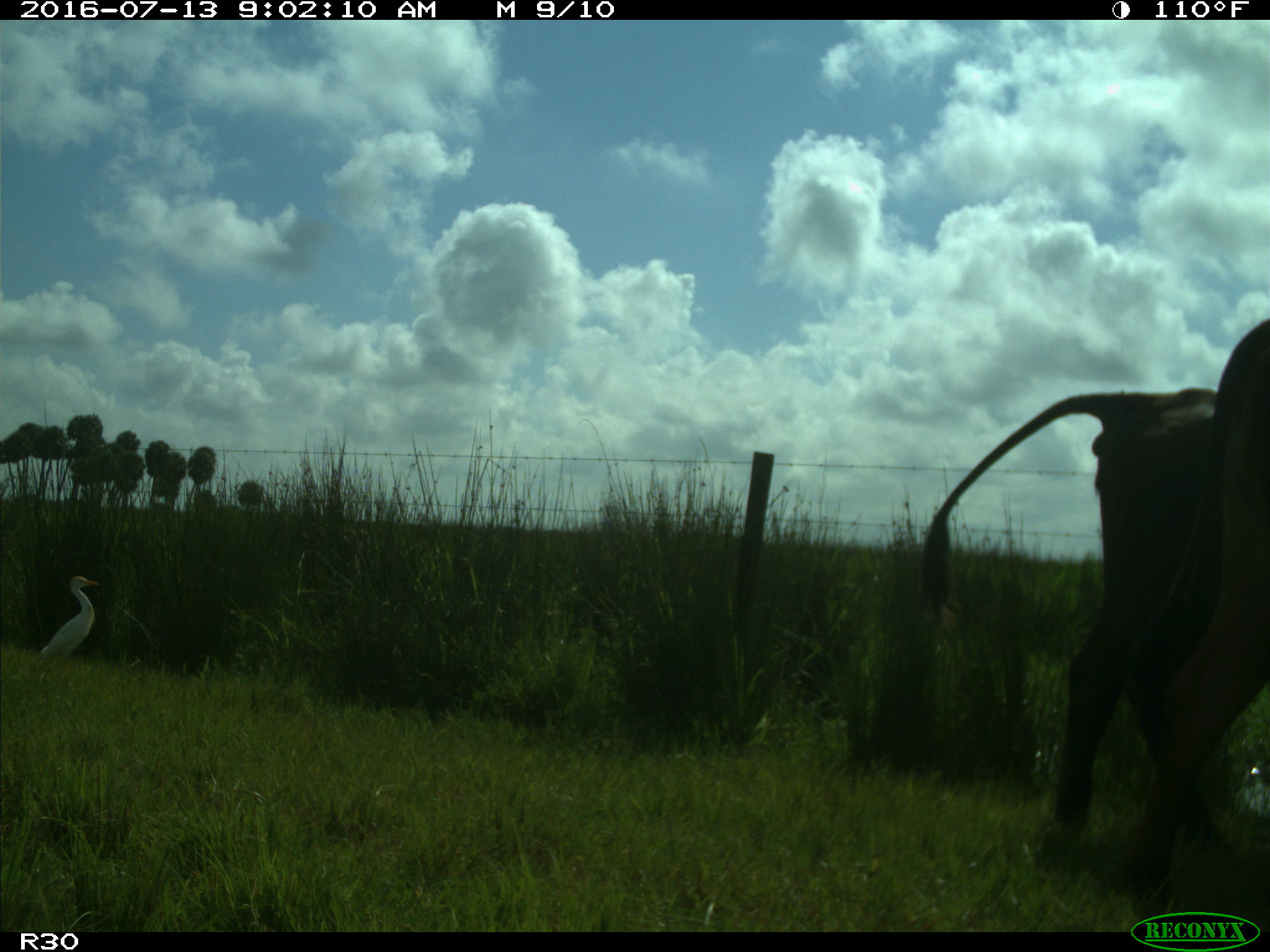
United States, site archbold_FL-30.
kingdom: Animalia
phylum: Chordata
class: Mammalia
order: Artiodactyla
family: Bovidae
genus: Bos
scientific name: Bos taurus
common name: domestic cow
Bos taurus (domestic cow).